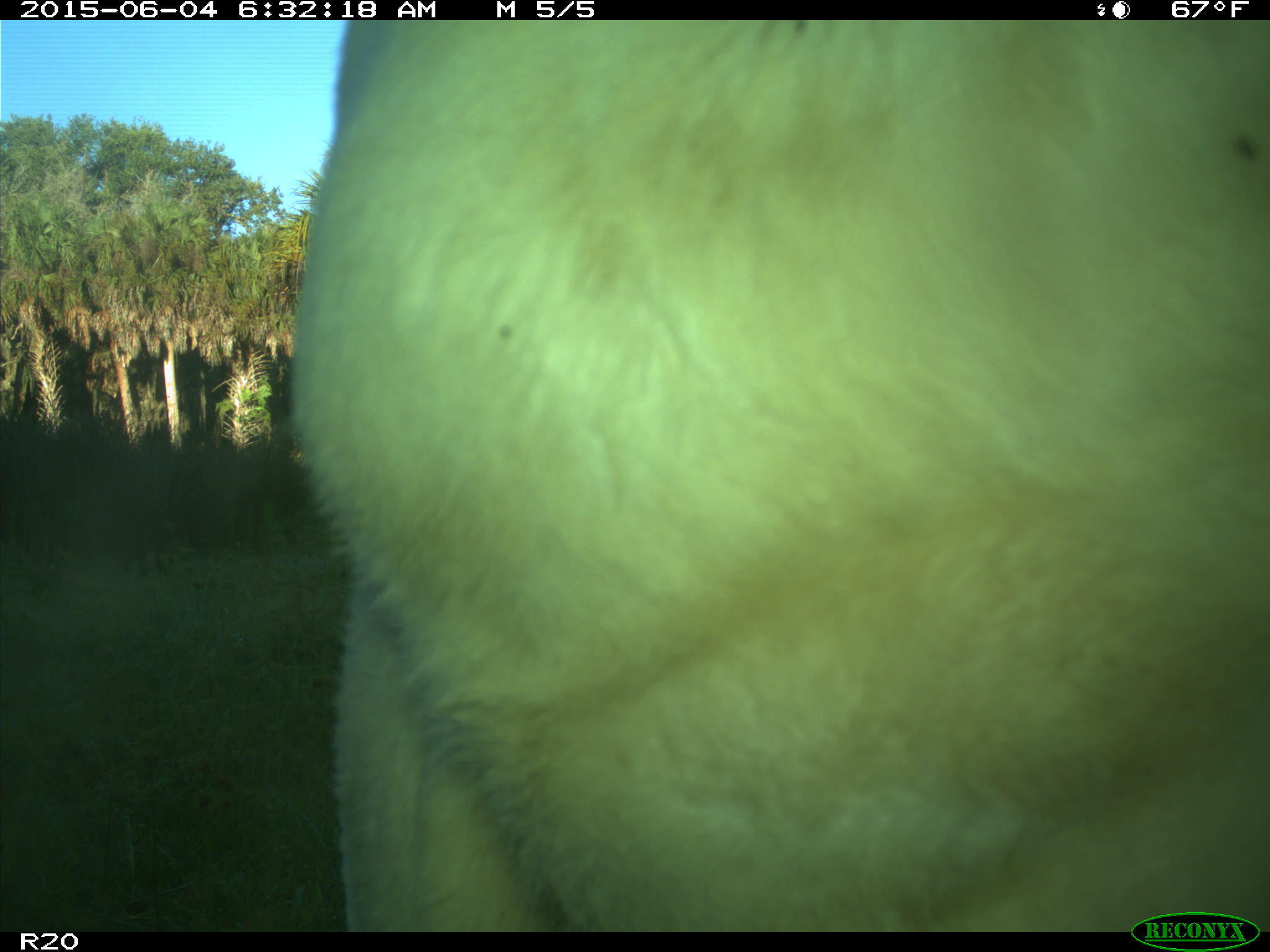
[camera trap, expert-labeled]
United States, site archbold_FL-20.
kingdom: Animalia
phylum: Chordata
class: Mammalia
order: Artiodactyla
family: Bovidae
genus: Bos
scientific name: Bos taurus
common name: domestic cow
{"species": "Bos taurus (domestic cow)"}